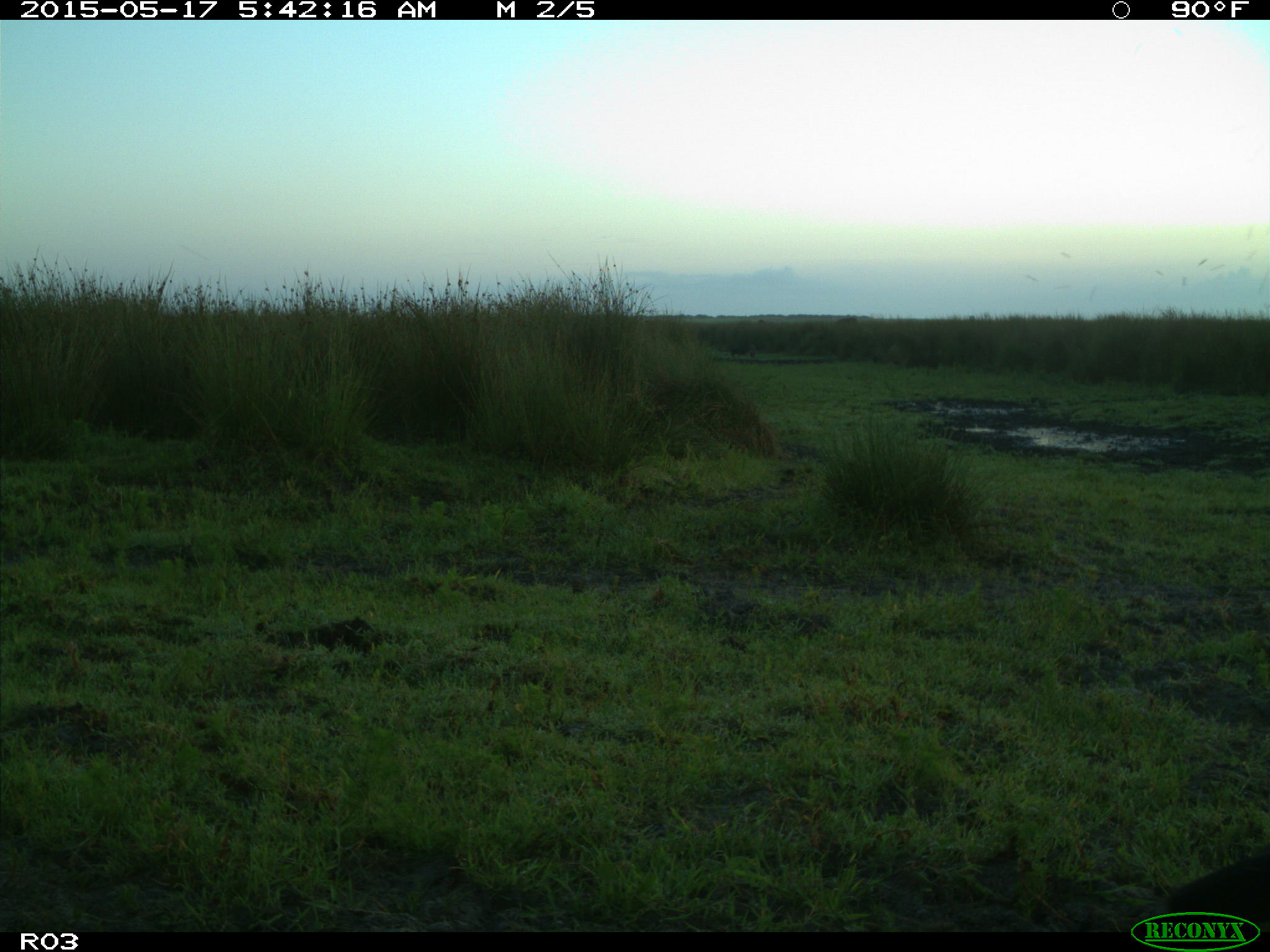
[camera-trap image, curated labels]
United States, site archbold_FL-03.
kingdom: Animalia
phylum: Chordata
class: Mammalia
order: Artiodactyla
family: Bovidae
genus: Bos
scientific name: Bos taurus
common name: domestic cow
Bos taurus (domestic cow).